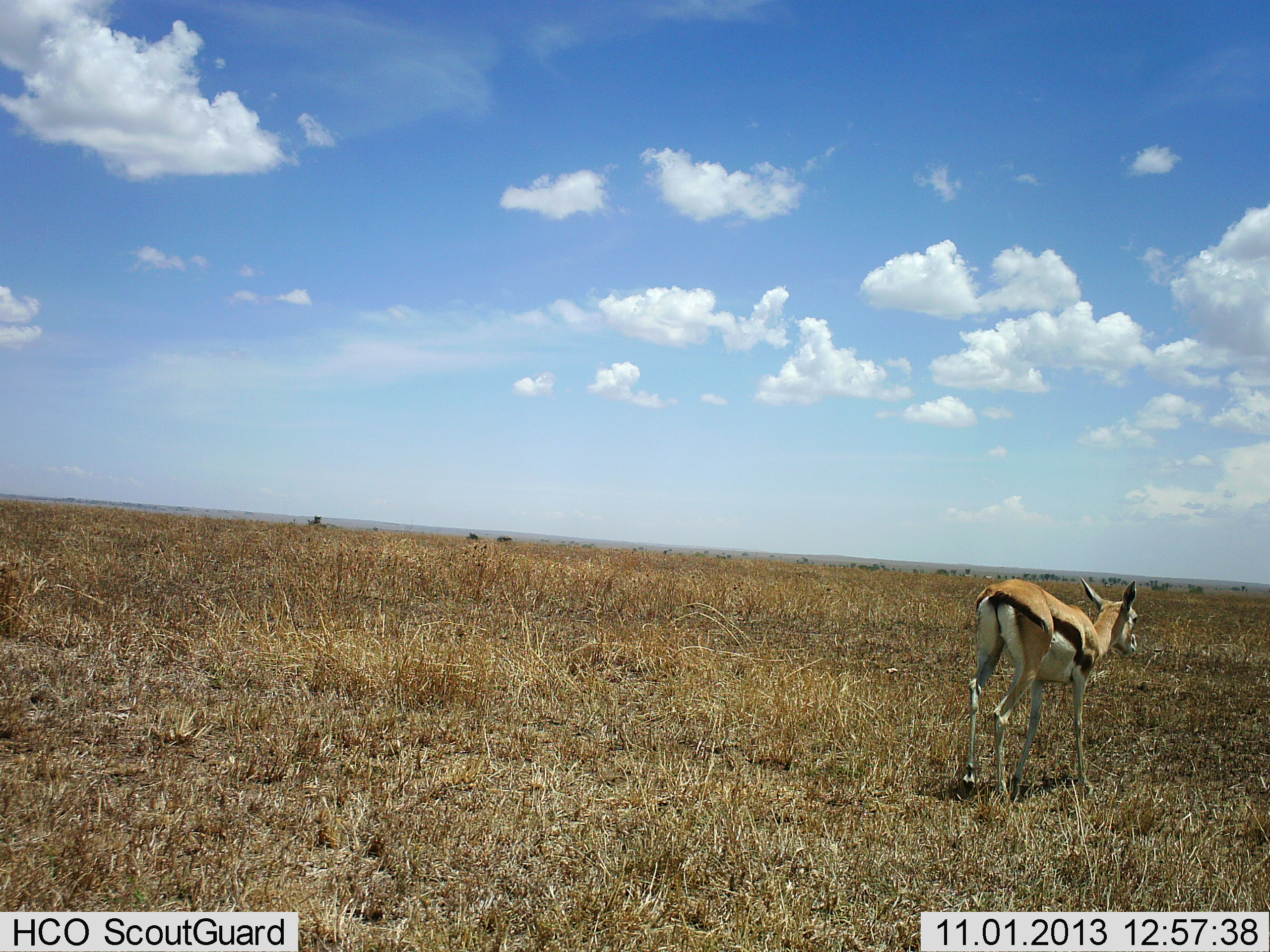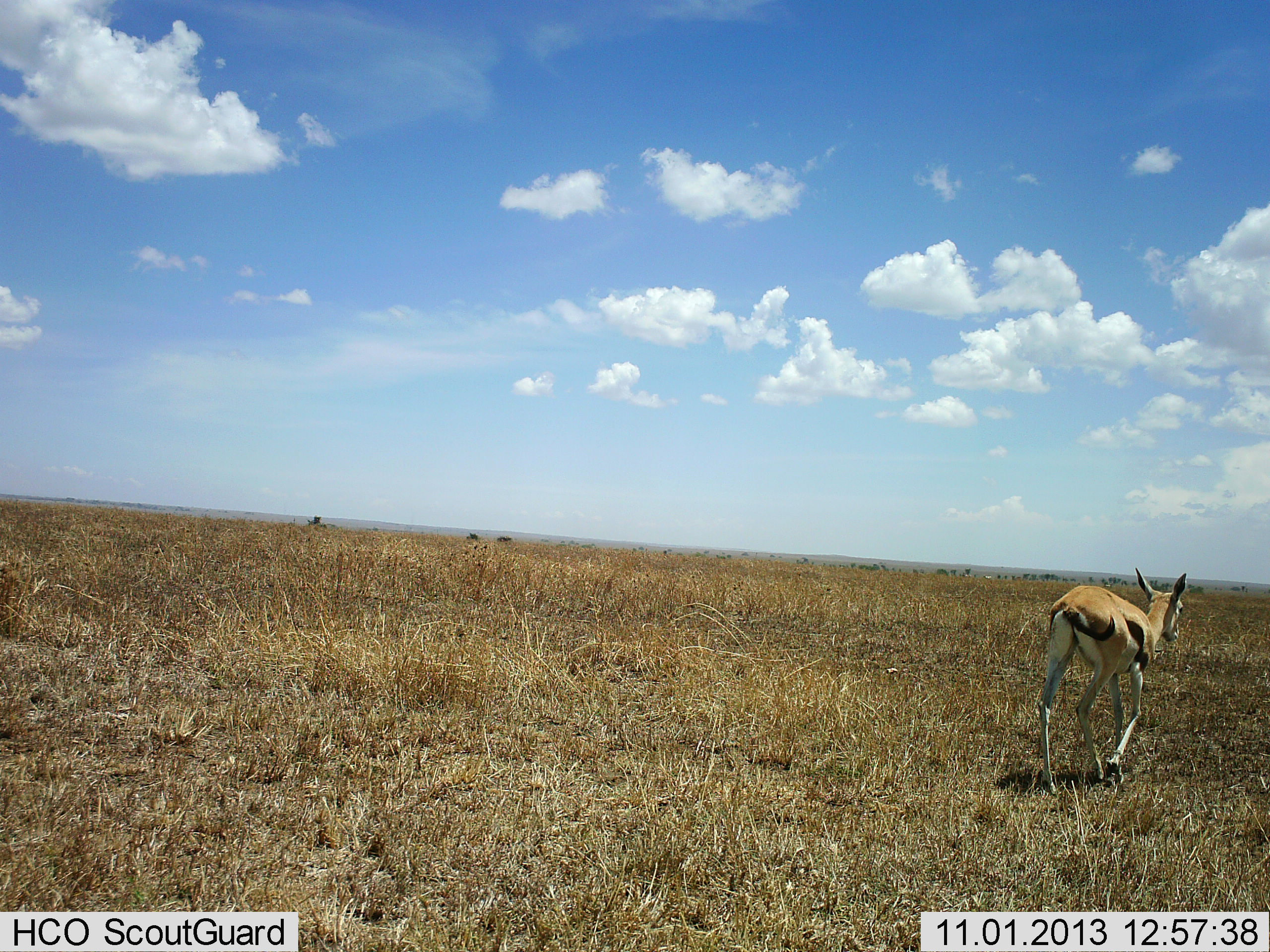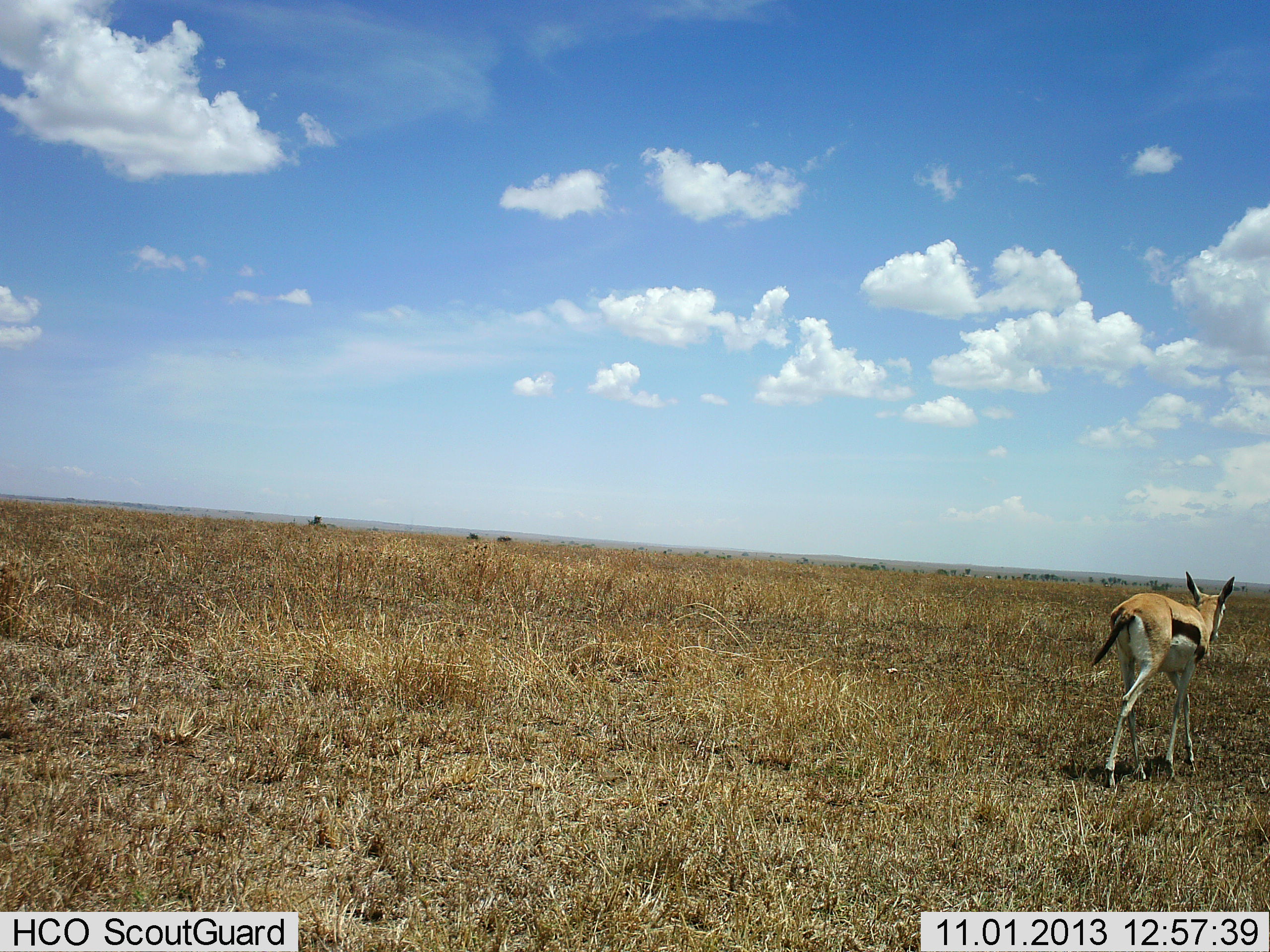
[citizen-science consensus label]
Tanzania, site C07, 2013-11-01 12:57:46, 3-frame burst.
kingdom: Animalia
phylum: Chordata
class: Mammalia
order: Artiodactyla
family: Bovidae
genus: Eudorcas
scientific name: Eudorcas thomsonii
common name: thomson's gazelle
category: gazellethomsons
Gazellethomsons (thomson's gazelle) (Eudorcas thomsonii), count 1. Behavior (volunteer vote fractions): standing 0%, resting 0%, moving 100%, interacting 0%. Young present (vote fraction): 10%. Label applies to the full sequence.